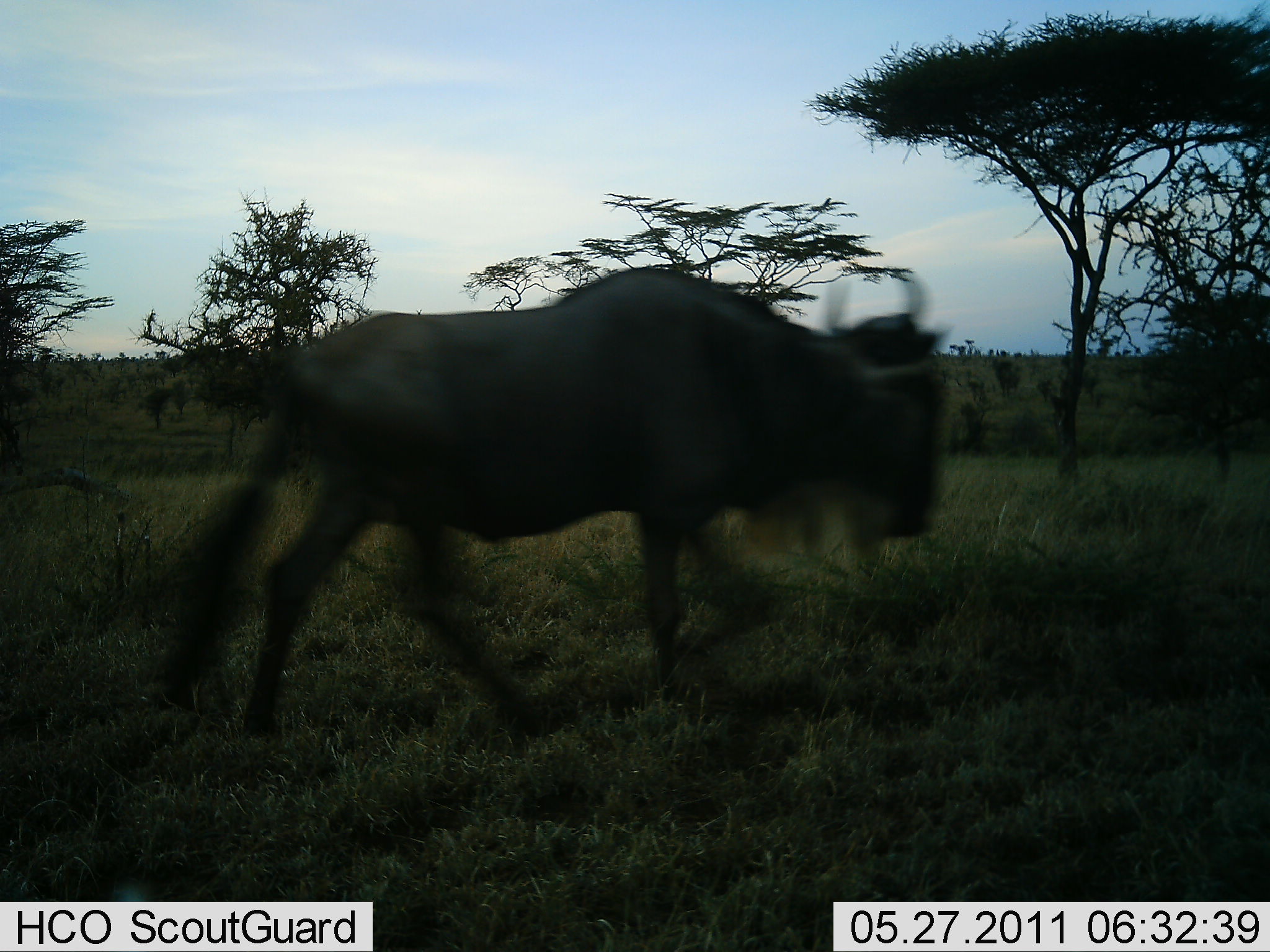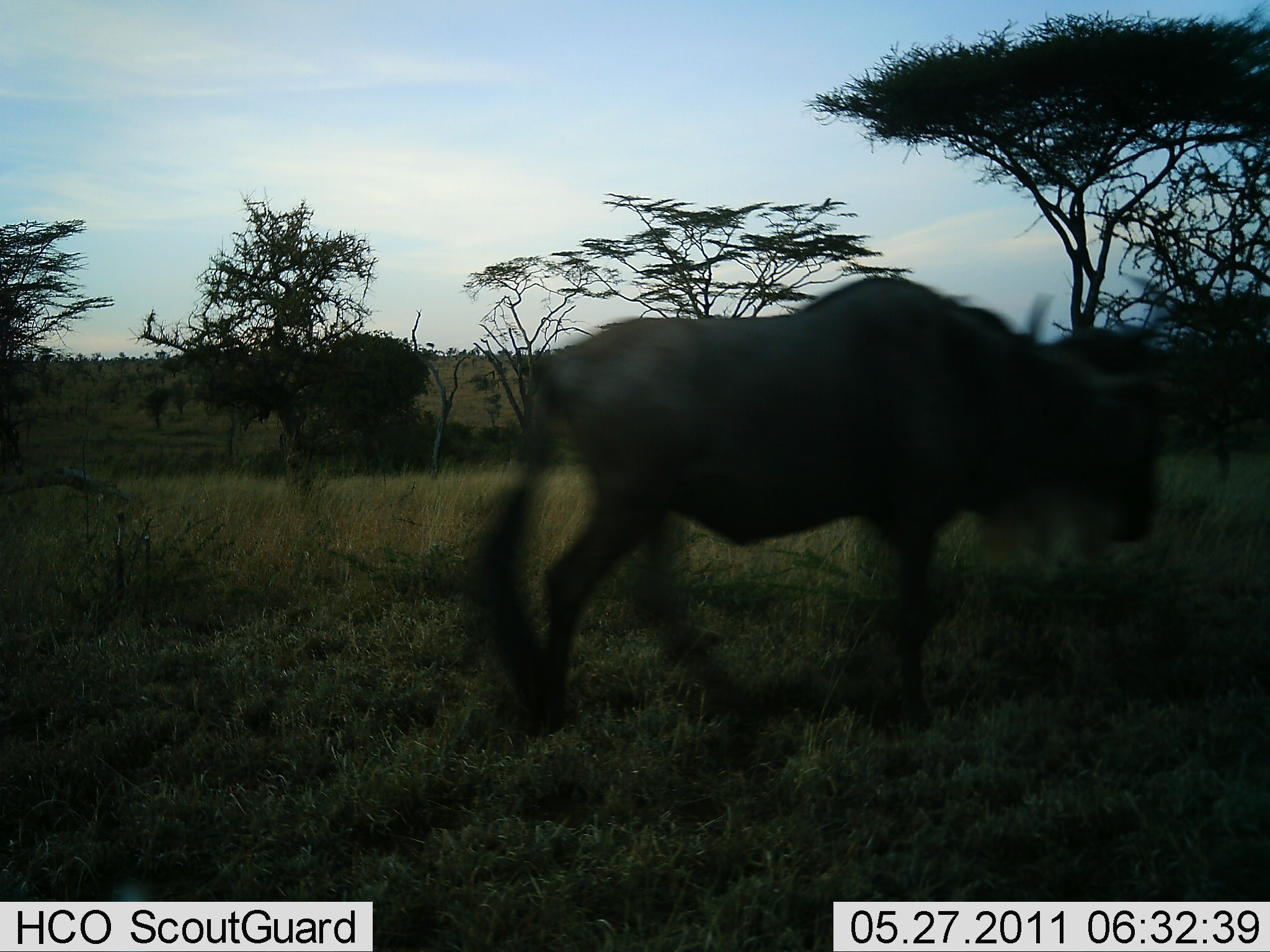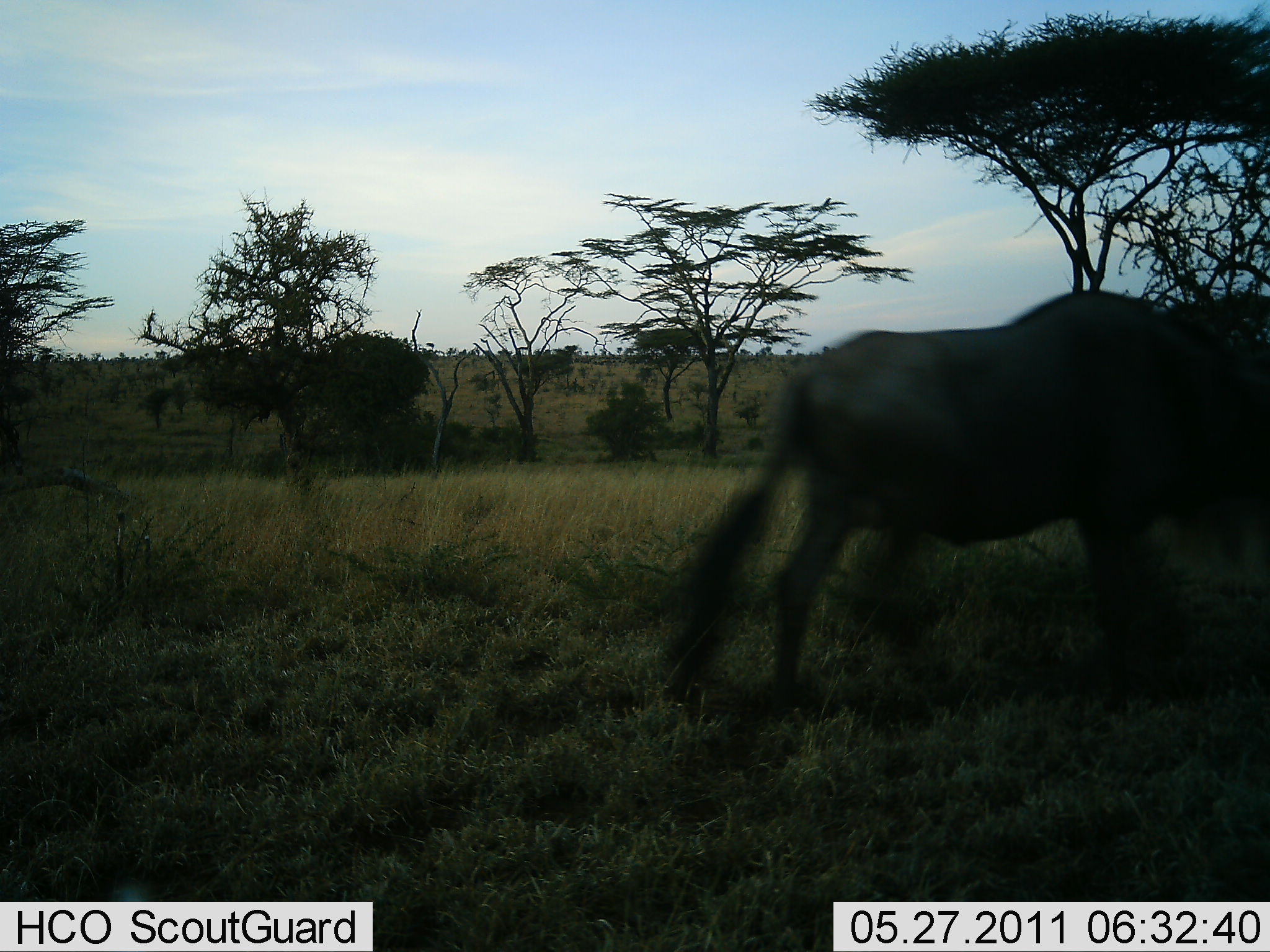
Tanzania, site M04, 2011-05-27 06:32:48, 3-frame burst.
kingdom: Animalia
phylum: Chordata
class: Mammalia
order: Artiodactyla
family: Bovidae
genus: Connochaetes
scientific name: Connochaetes taurinus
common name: blue wildebeest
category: wildebeest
Wildebeest (blue wildebeest) (Connochaetes taurinus), count 1. Behavior (volunteer vote fractions): standing 0%, resting 0%, moving 100%, interacting 0%. Young present (vote fraction): 0%. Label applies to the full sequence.